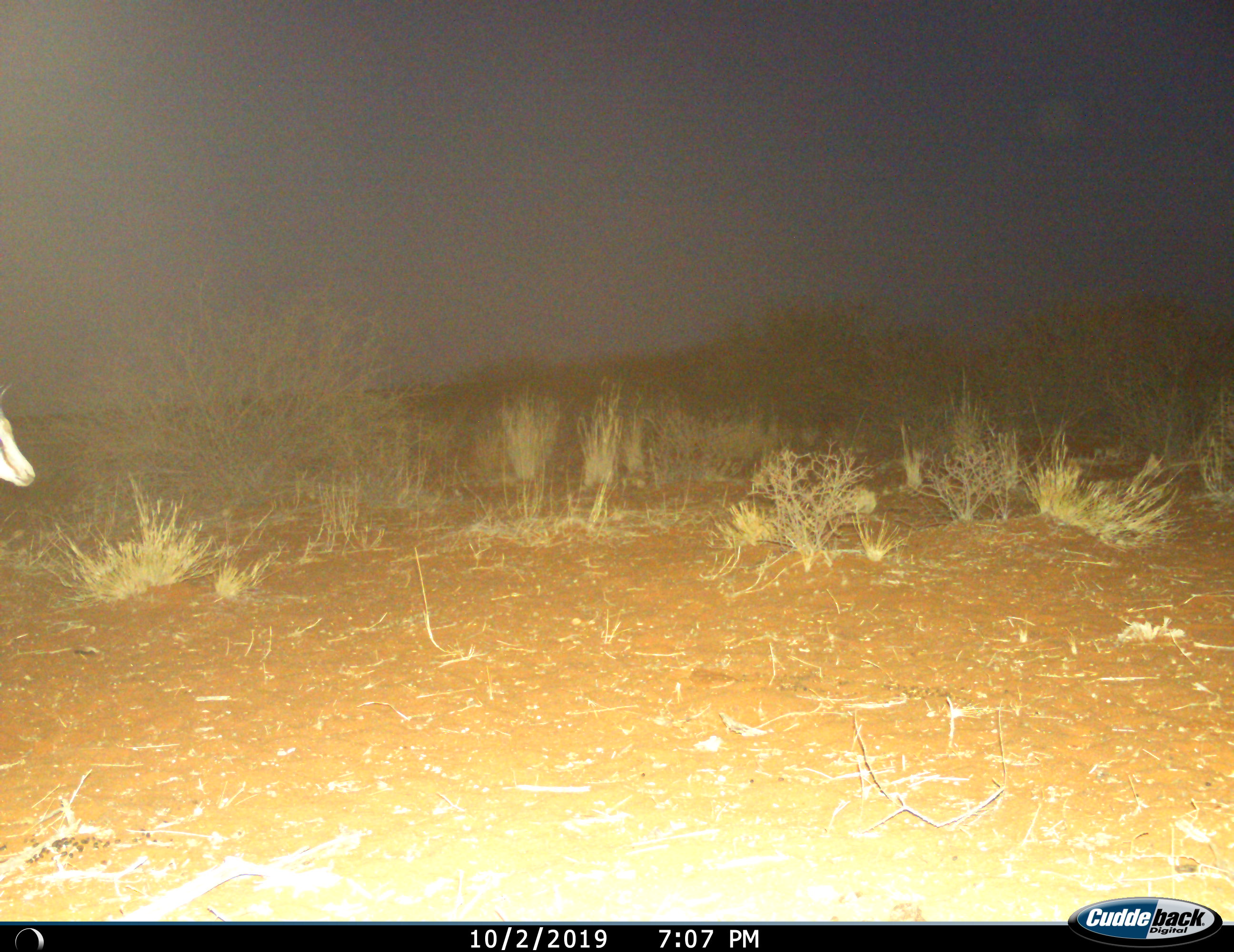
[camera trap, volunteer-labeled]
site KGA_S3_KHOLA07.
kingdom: Animalia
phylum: Chordata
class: Mammalia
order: Artiodactyla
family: Bovidae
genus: Antidorcas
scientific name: Antidorcas marsupialis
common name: springbok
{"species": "springbok (Antidorcas marsupialis)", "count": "1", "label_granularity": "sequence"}